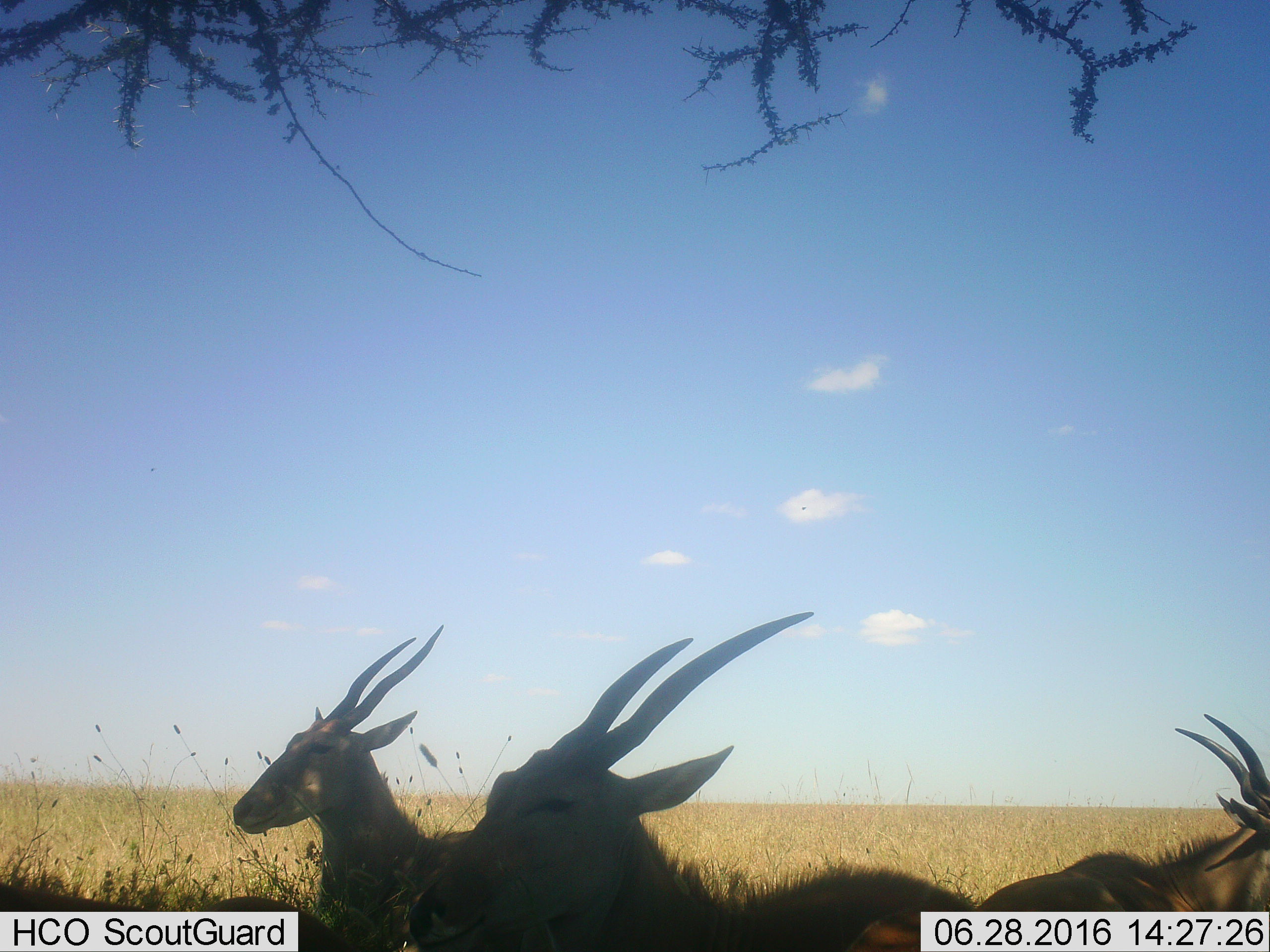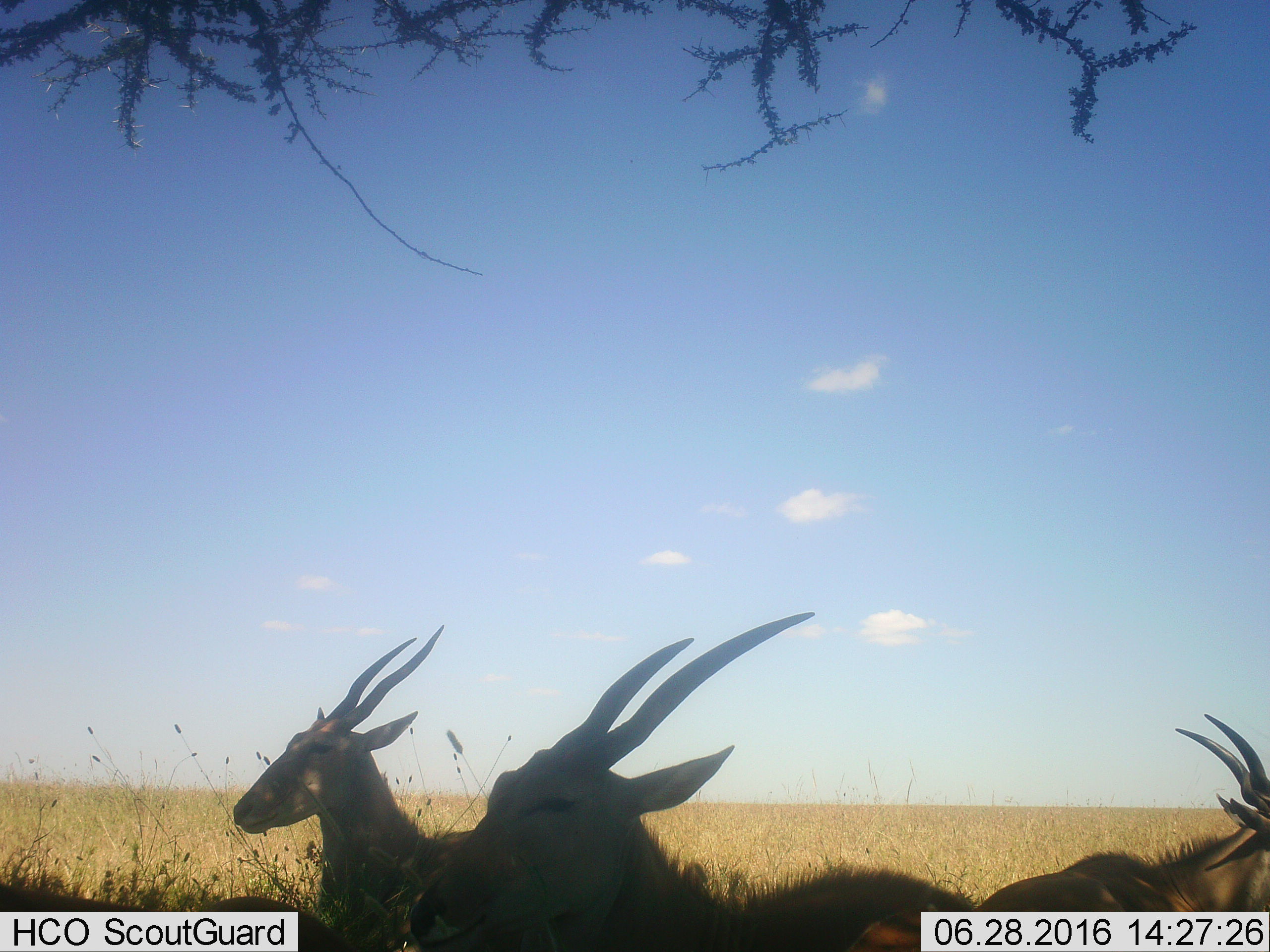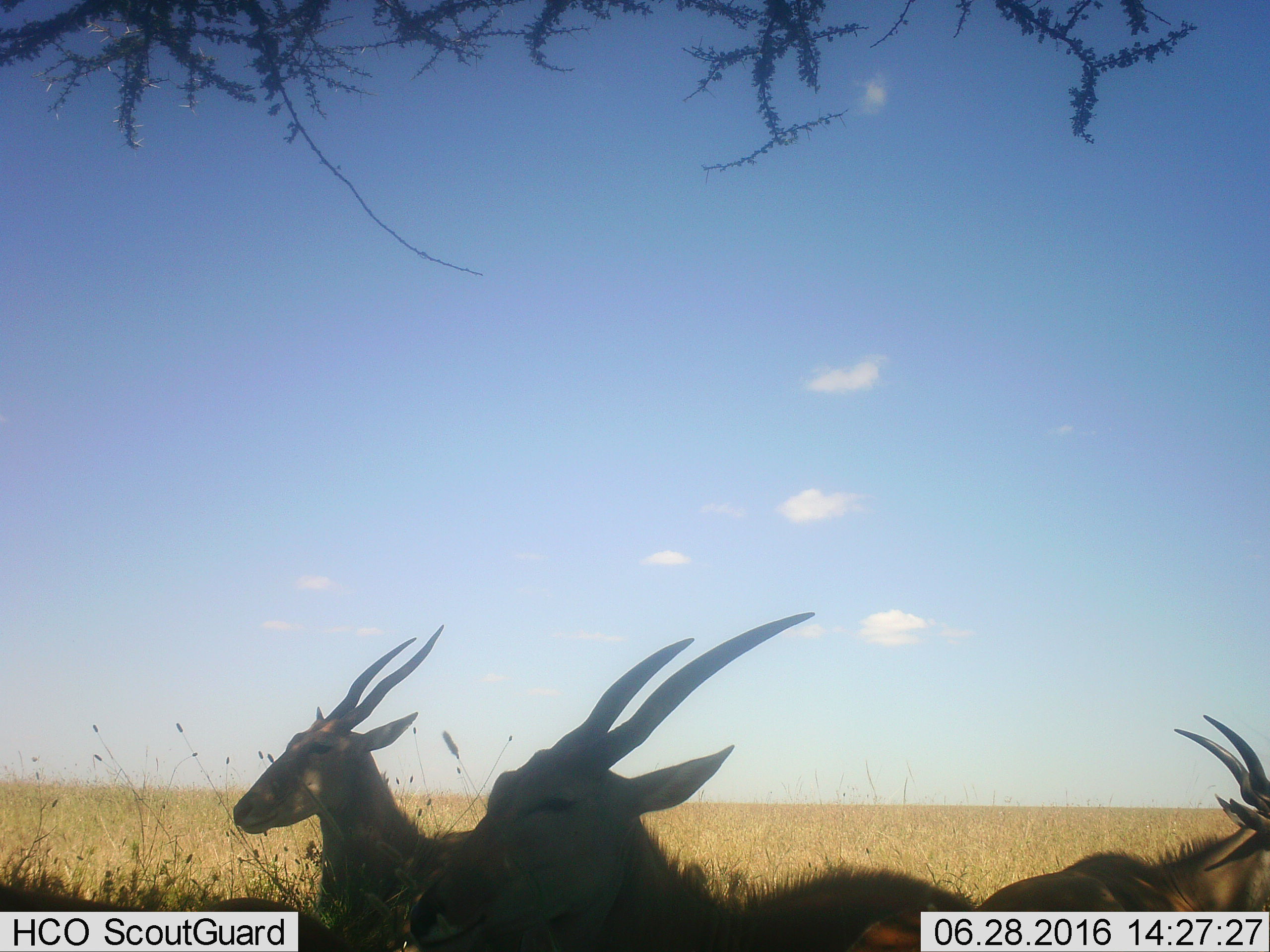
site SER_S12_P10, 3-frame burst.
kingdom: Animalia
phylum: Chordata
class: Mammalia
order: Artiodactyla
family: Bovidae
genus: Tragelaphus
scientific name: Tragelaphus oryx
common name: eland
Eland (Tragelaphus oryx), count 4. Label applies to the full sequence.